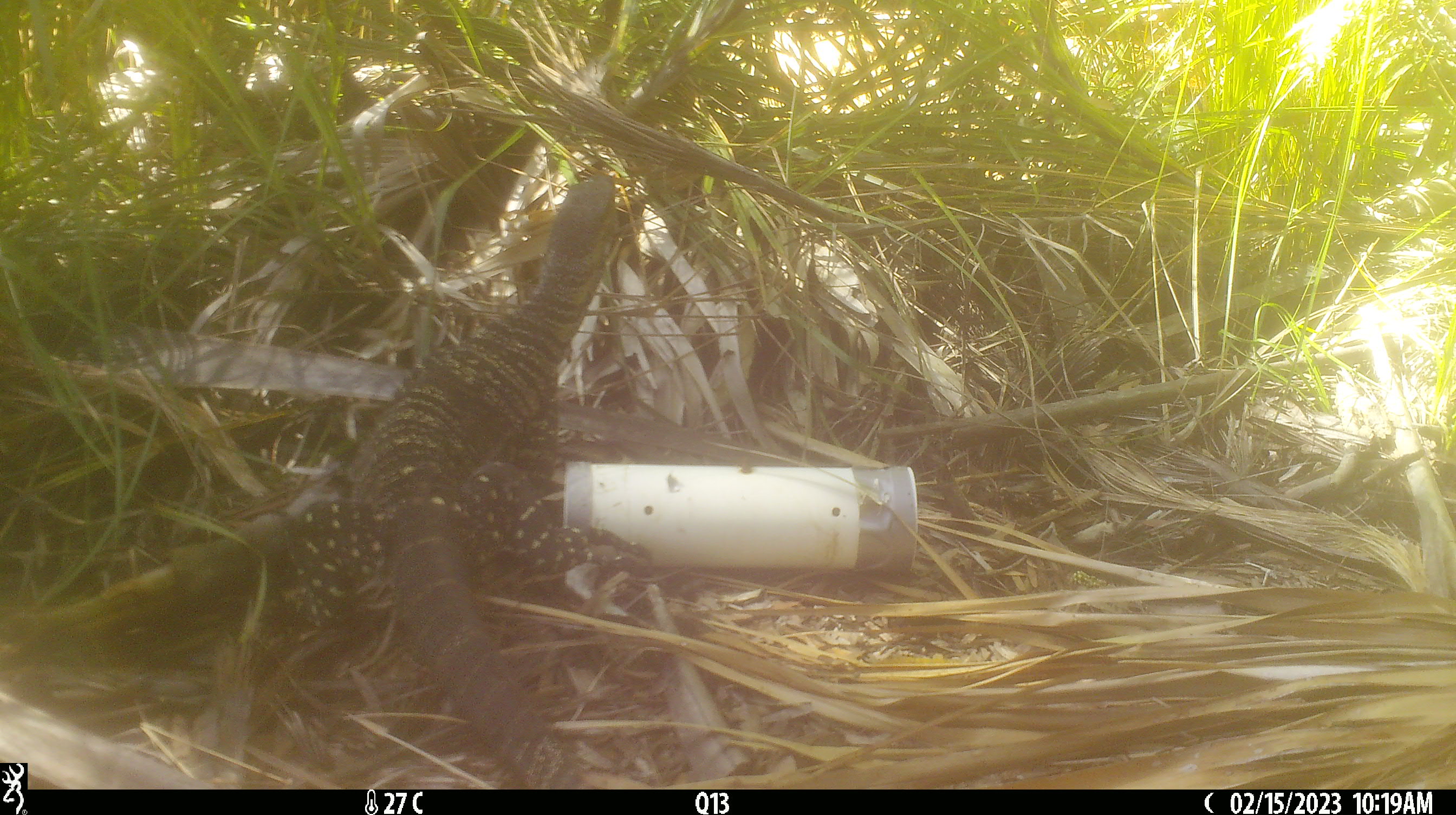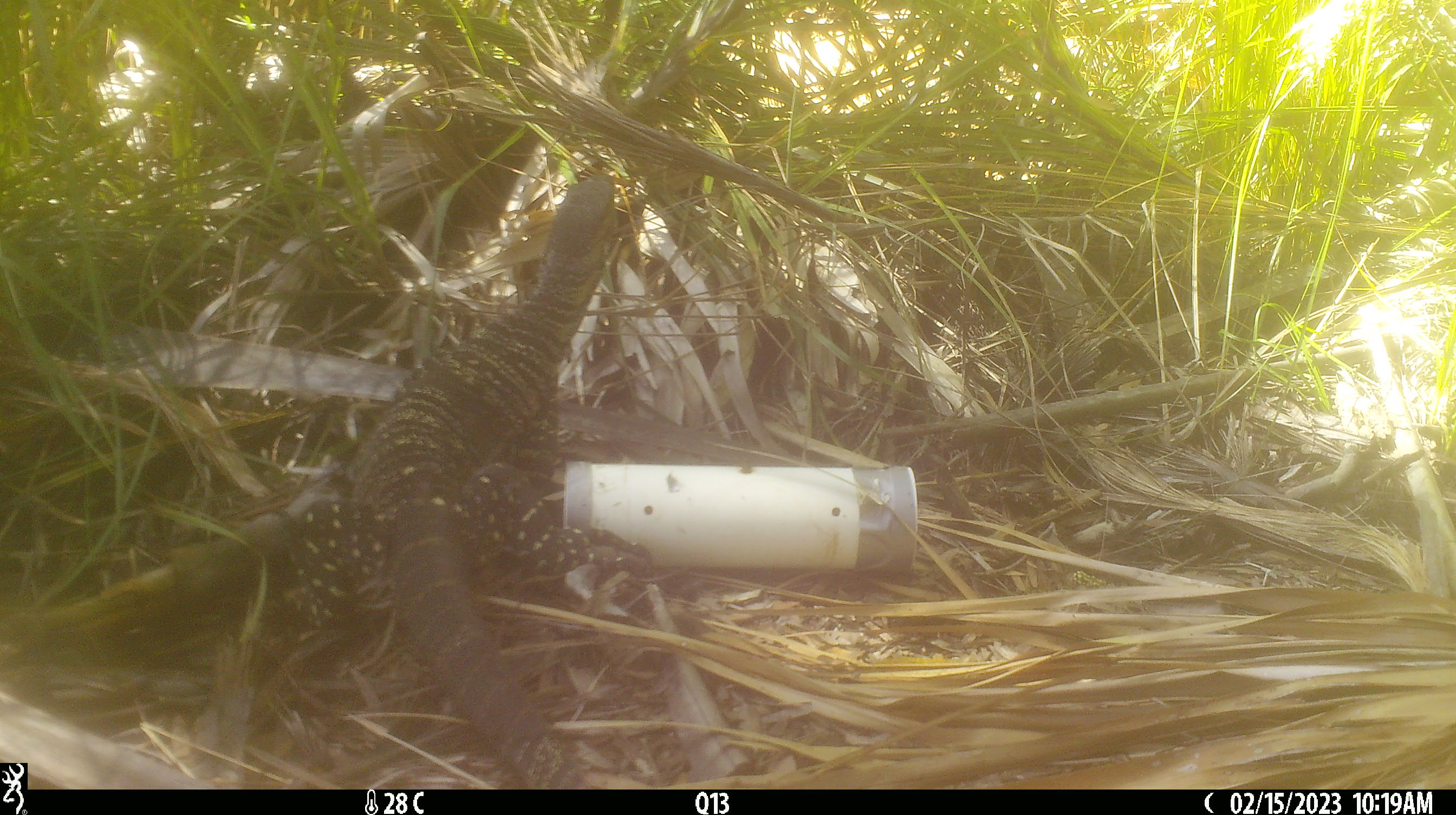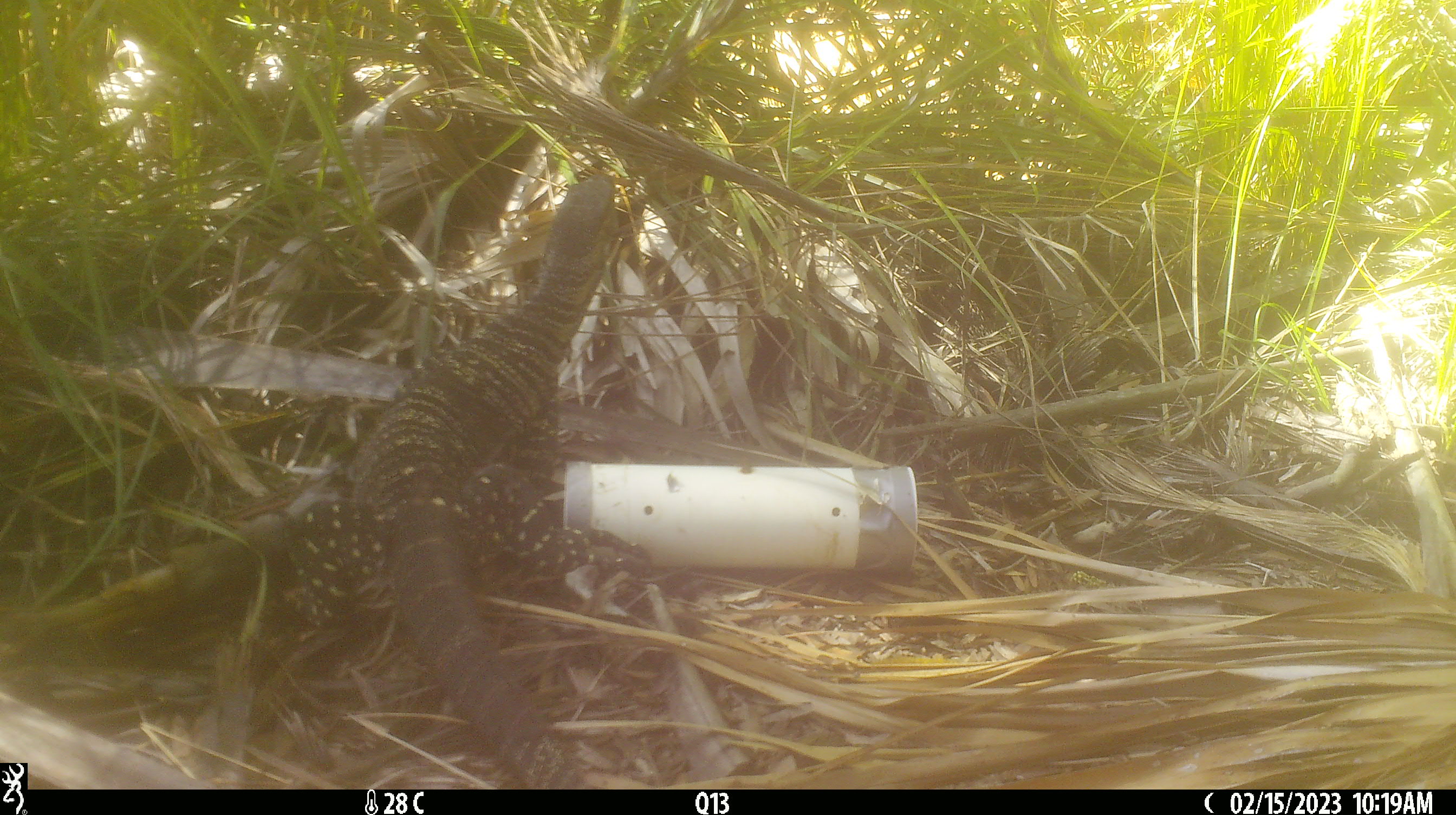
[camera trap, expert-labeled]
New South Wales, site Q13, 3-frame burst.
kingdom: Animalia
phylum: Chordata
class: Reptilia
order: Squamata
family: Varanidae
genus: Varanus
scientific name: Varanus varius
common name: lace monitor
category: goanna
Goanna (lace monitor) (Varanus varius).